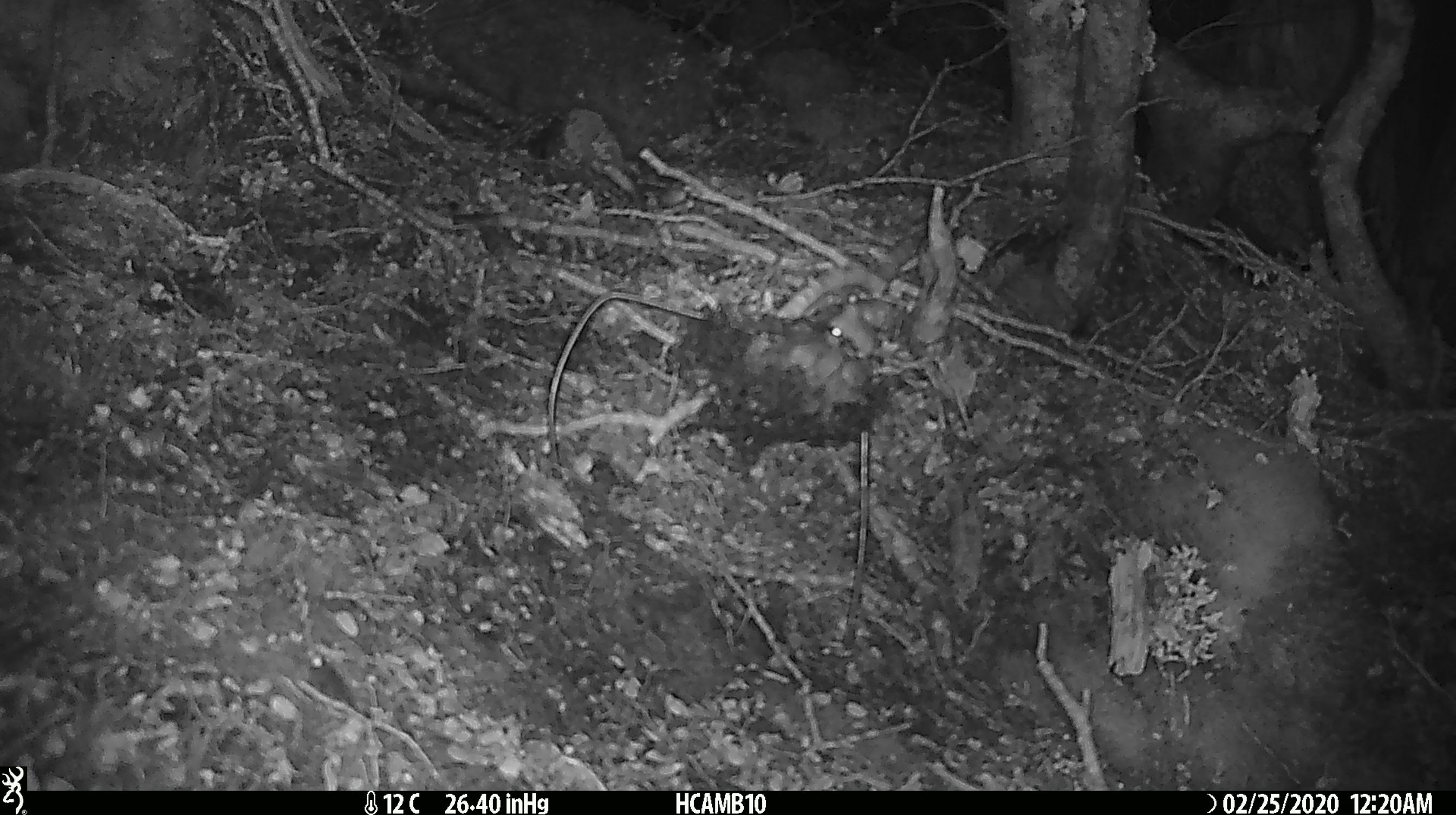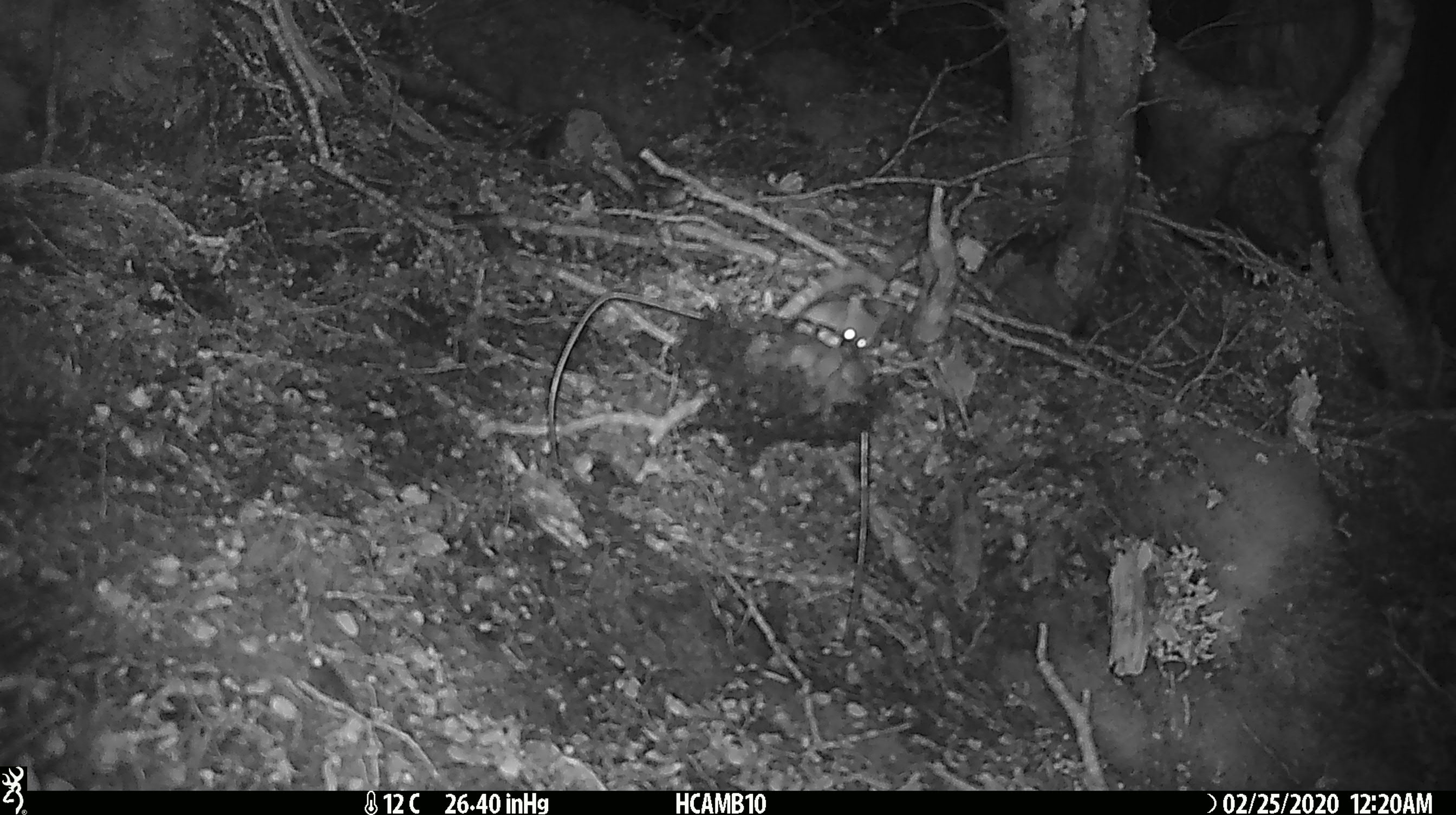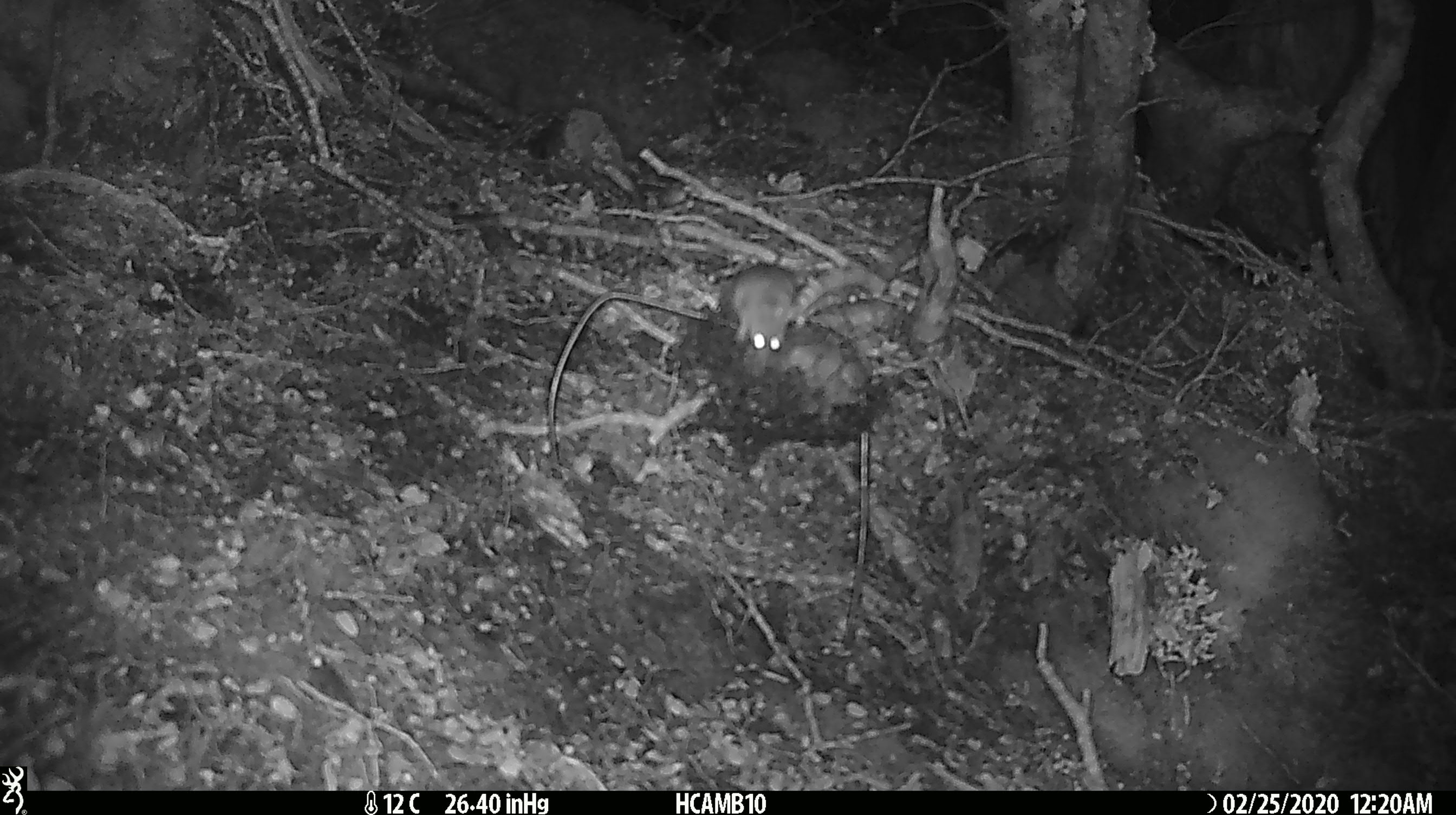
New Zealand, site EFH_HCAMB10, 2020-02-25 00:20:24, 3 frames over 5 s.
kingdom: Animalia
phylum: Chordata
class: Mammalia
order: Rodentia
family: Muridae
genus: Mus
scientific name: Mus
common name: mouse